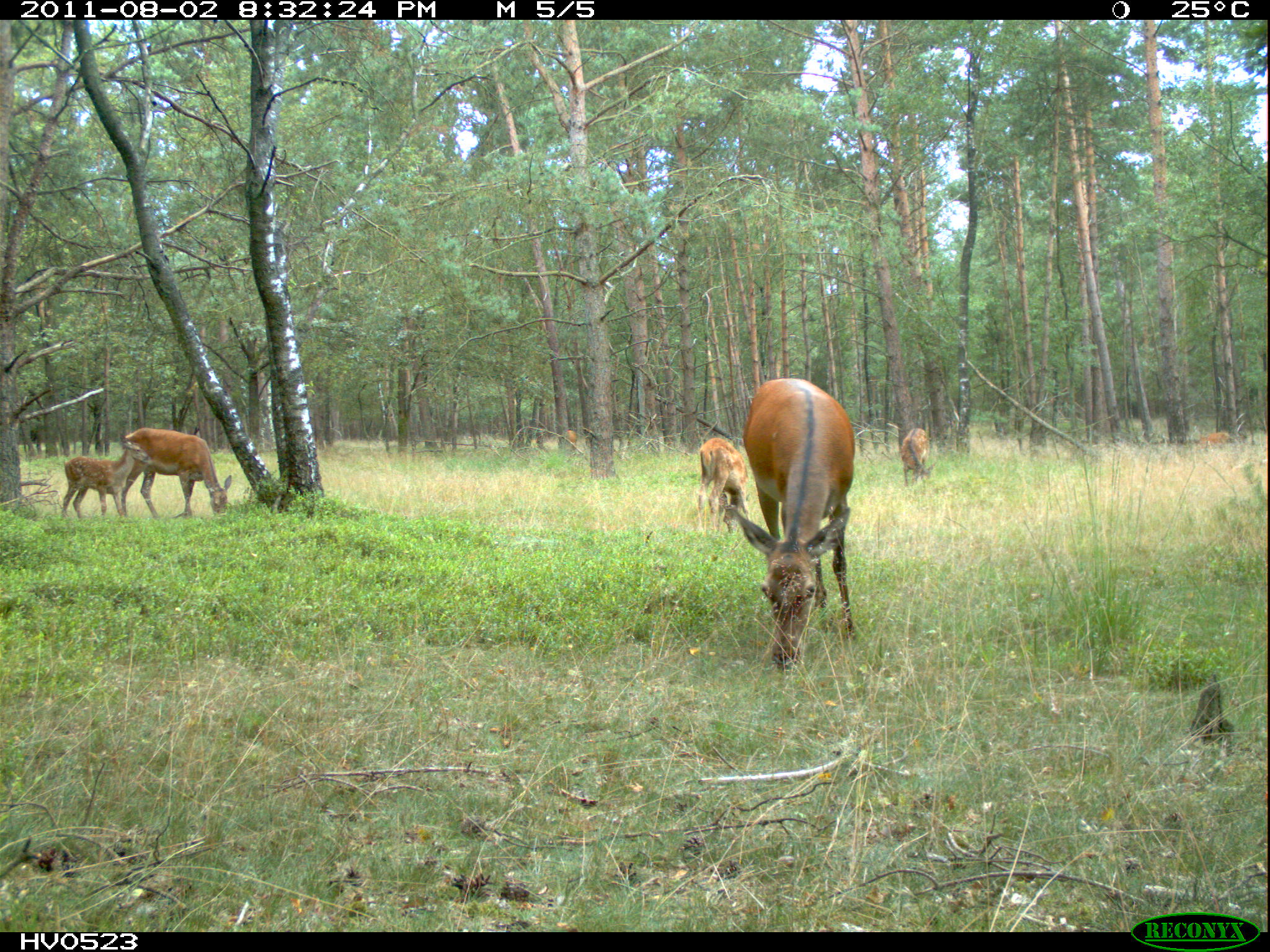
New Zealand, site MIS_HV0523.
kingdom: Animalia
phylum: Chordata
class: Mammalia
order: Artiodactyla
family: Cervidae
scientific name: Cervidae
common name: deer